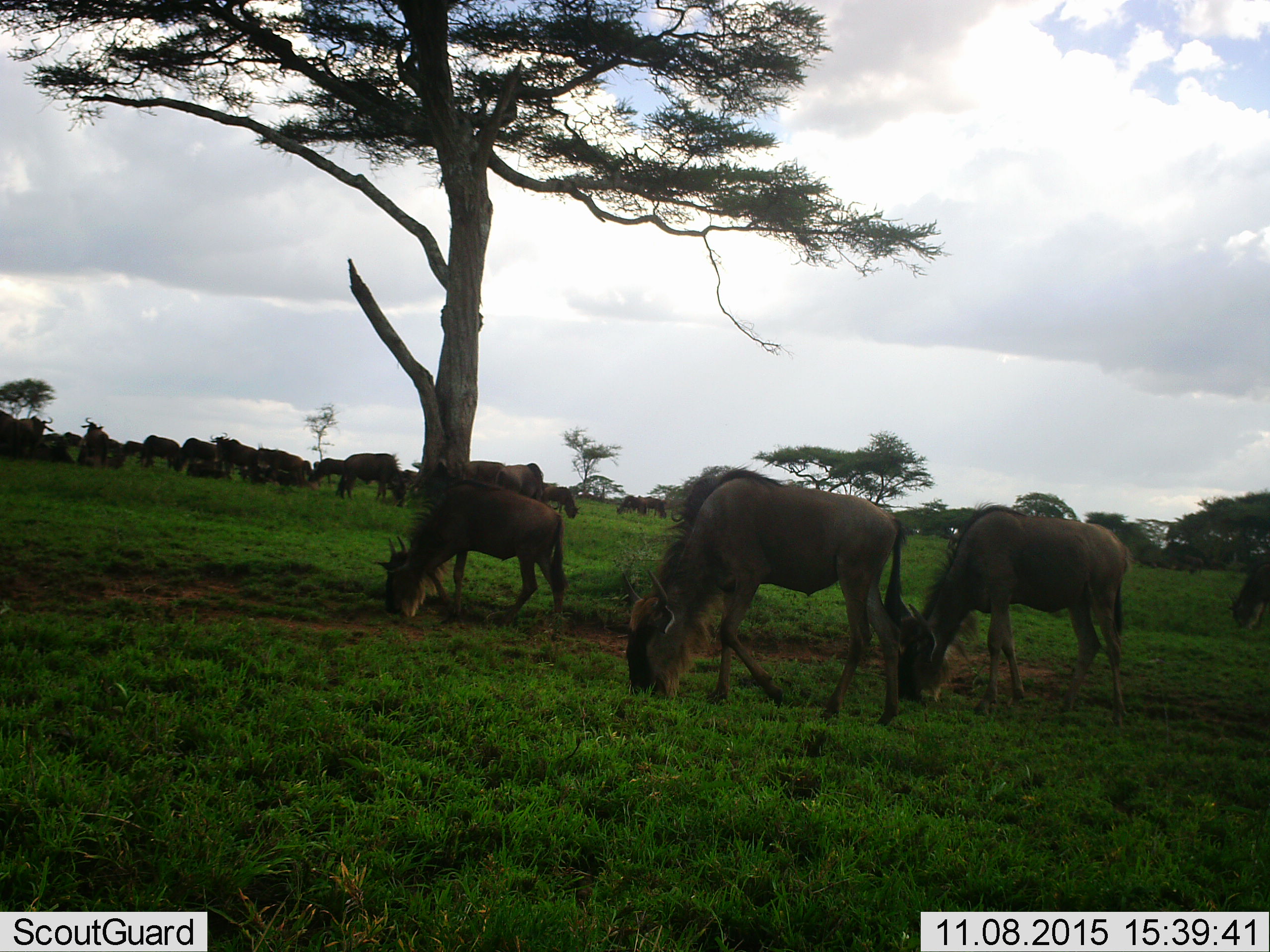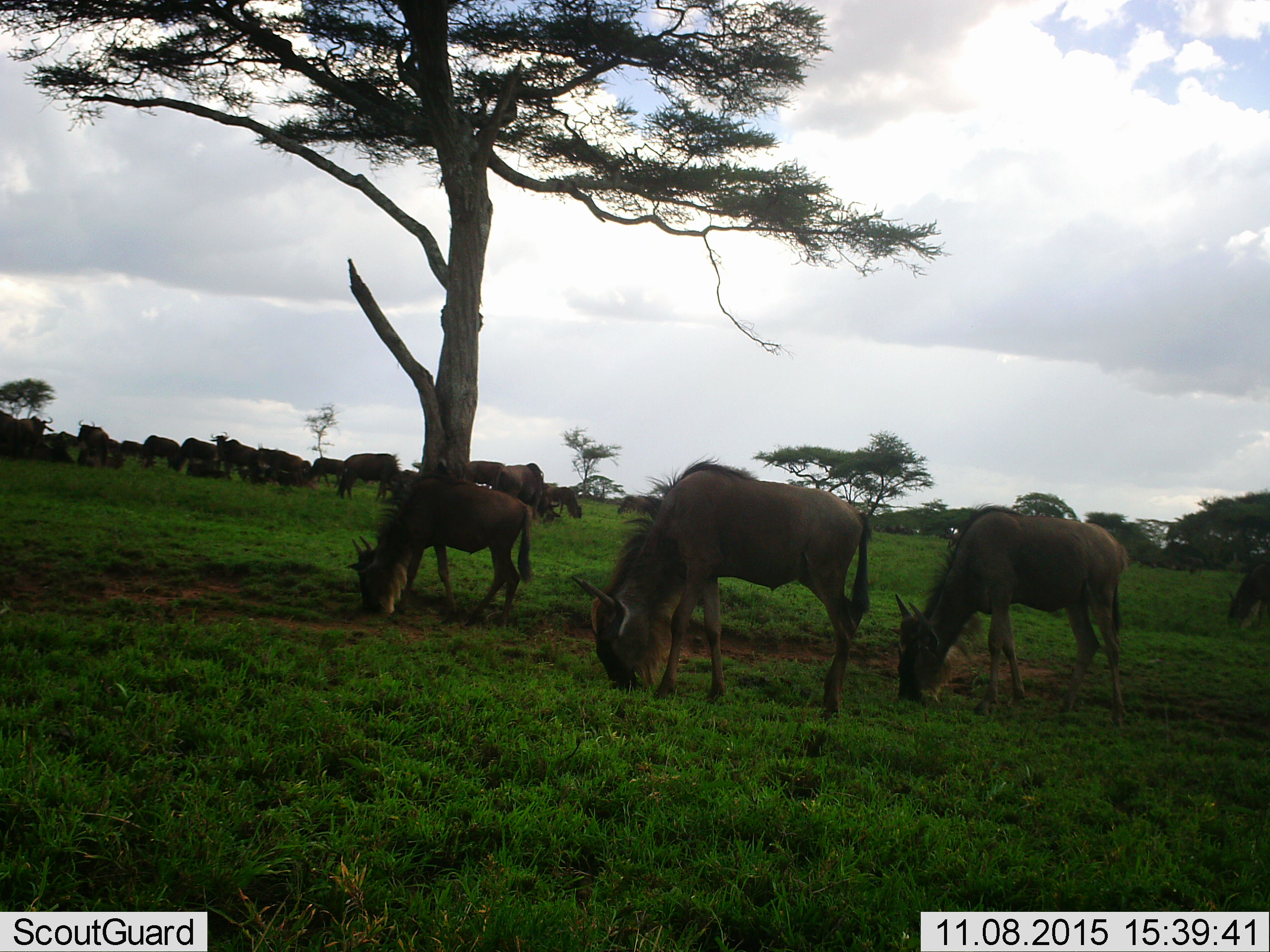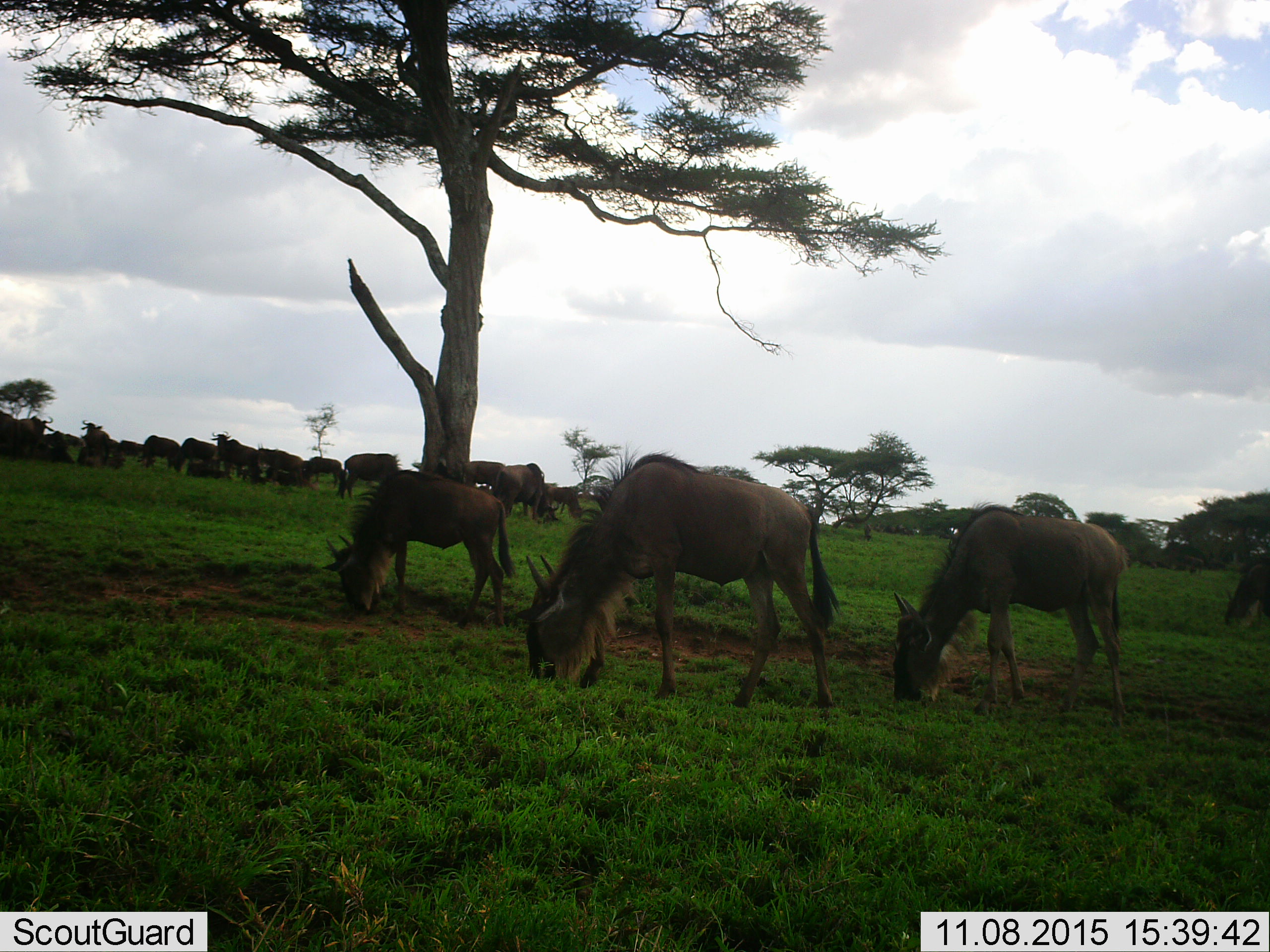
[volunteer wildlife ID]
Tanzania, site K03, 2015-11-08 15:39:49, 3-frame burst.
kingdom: Animalia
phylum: Chordata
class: Mammalia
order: Artiodactyla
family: Bovidae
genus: Connochaetes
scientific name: Connochaetes taurinus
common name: blue wildebeest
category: wildebeest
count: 11-50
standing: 67%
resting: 11%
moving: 67%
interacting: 0%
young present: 0%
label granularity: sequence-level